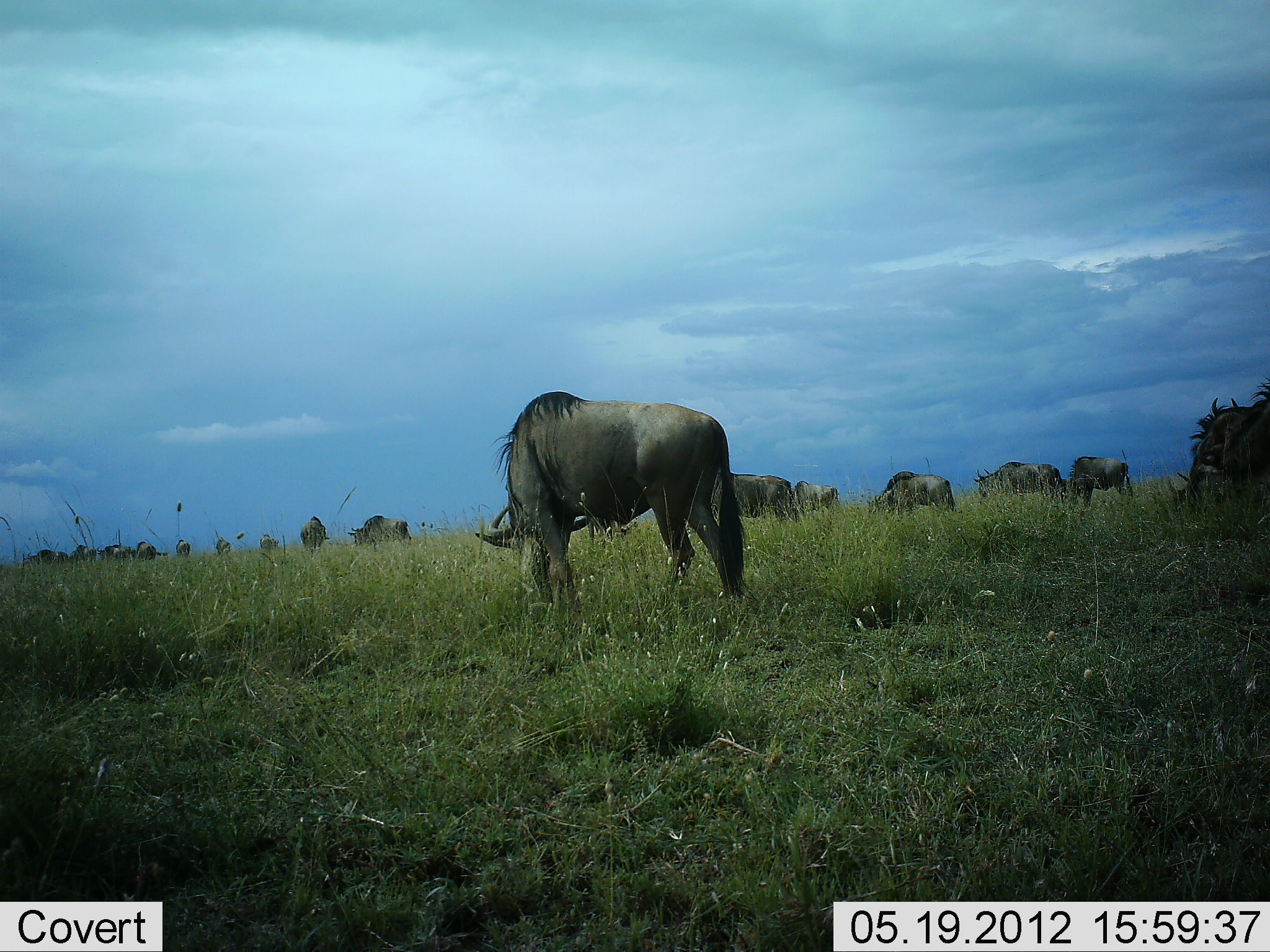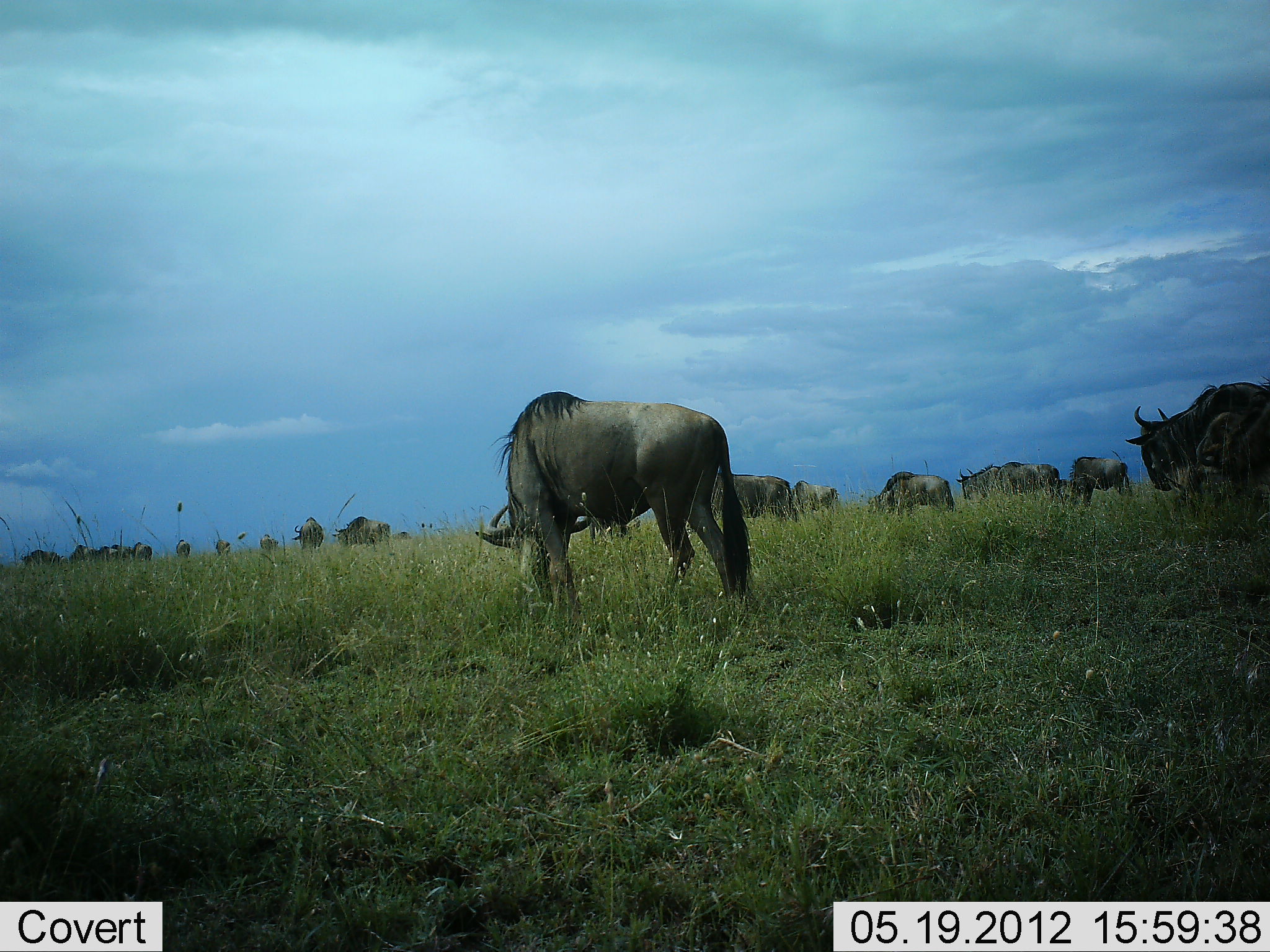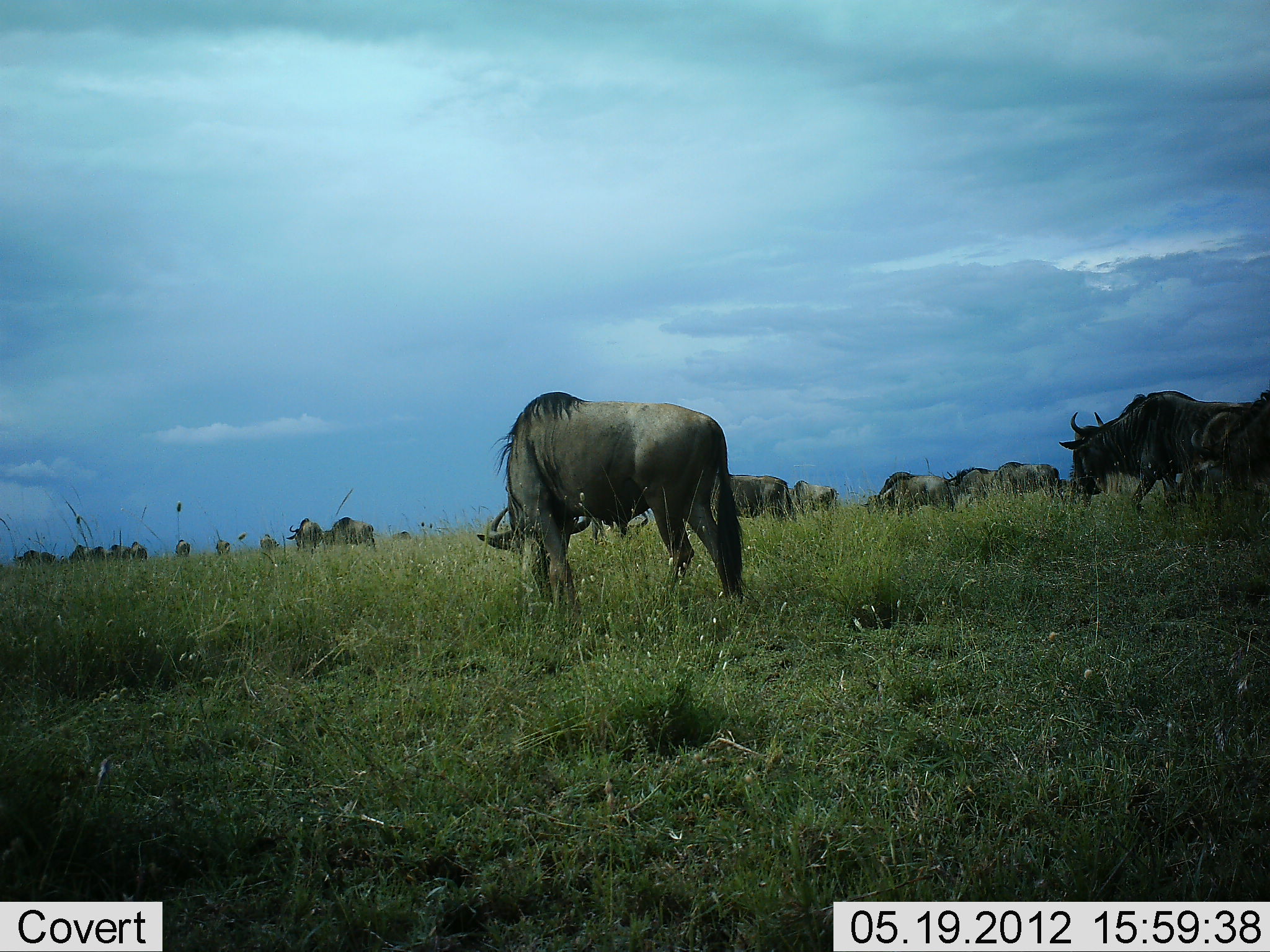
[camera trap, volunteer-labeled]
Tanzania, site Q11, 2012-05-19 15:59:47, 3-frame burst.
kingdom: Animalia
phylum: Chordata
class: Mammalia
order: Artiodactyla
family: Bovidae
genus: Connochaetes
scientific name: Connochaetes taurinus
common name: blue wildebeest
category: wildebeest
Wildebeest (blue wildebeest) (Connochaetes taurinus), count 11-50. Behavior (volunteer vote fractions): standing 30%, resting 0%, moving 70%, interacting 0%. Young present (vote fraction): 0%. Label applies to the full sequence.